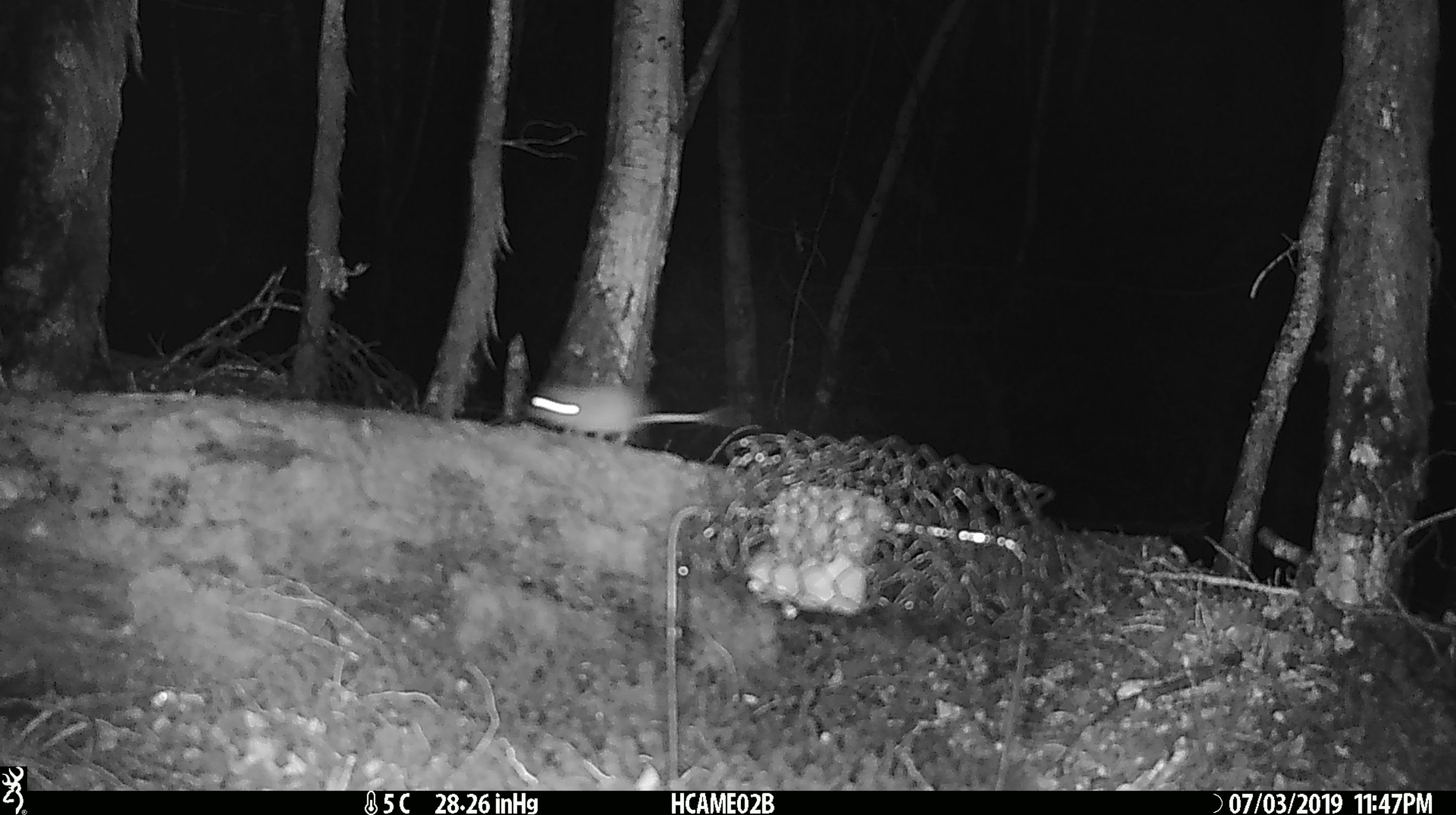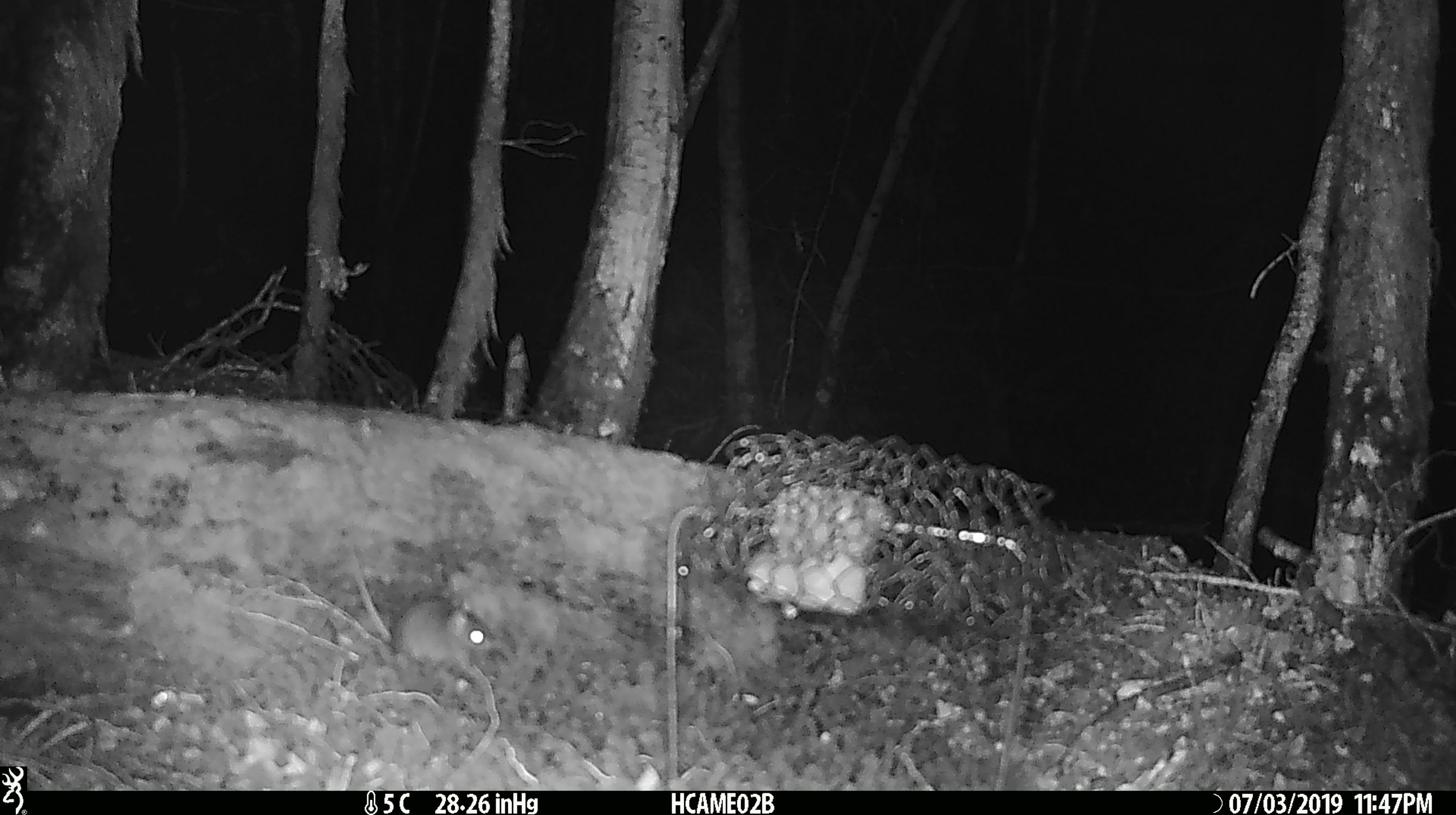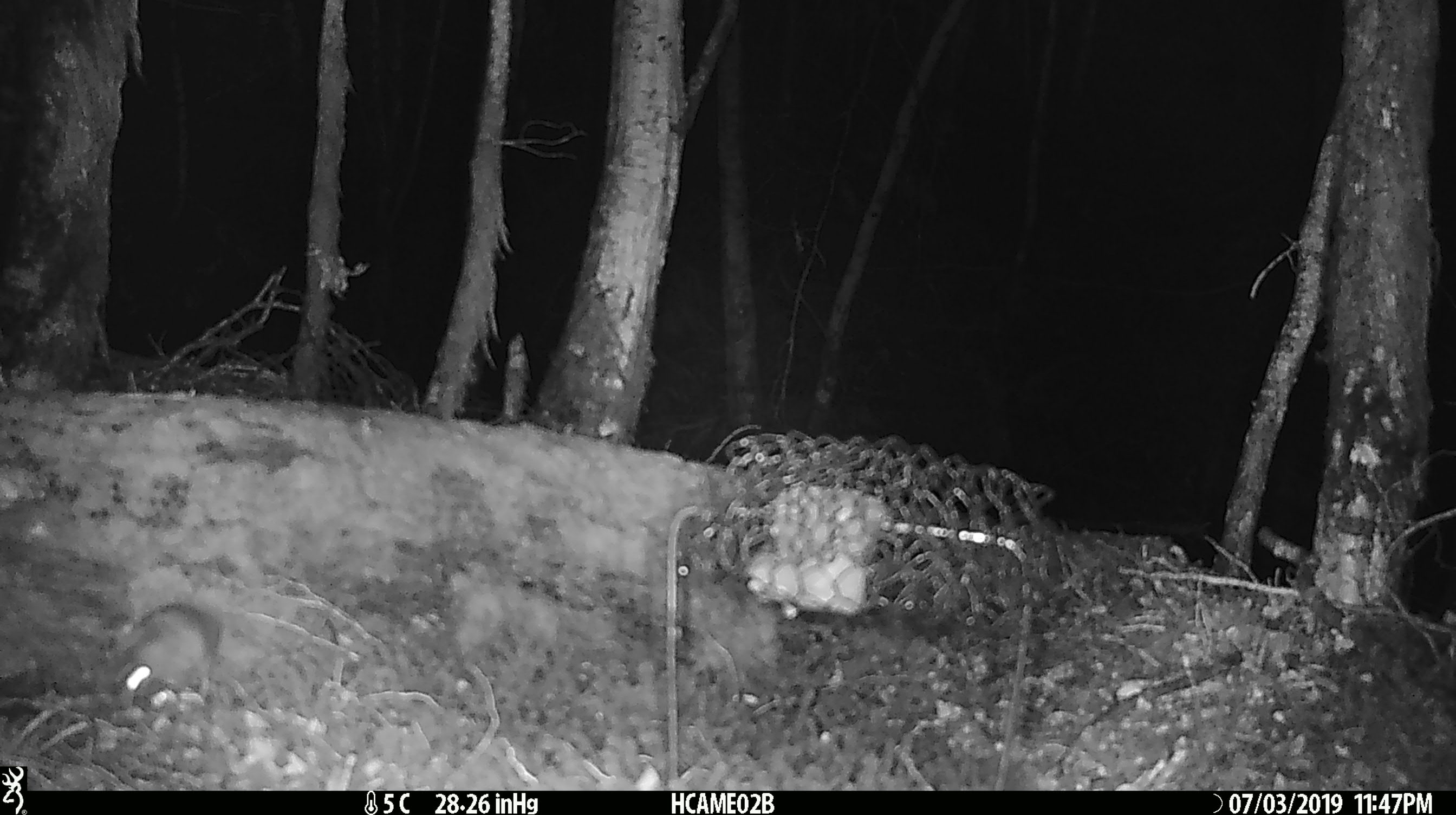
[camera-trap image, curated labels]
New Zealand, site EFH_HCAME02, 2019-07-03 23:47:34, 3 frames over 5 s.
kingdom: Animalia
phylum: Chordata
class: Mammalia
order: Rodentia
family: Muridae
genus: Mus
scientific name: Mus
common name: mouse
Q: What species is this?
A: Mouse (Mus).